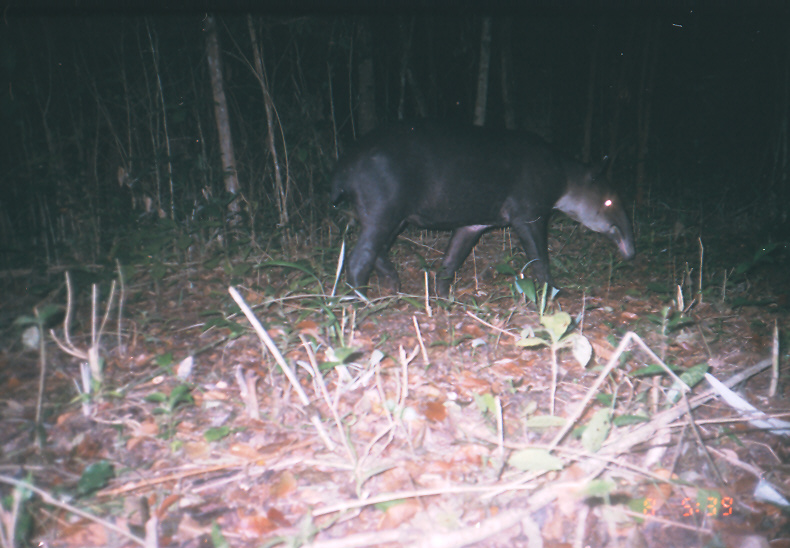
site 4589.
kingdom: Animalia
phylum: Chordata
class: Mammalia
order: Perissodactyla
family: Tapiridae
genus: Tapirus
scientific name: Tapirus bairdii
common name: baird's tapir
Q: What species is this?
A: Tapirus bairdii (baird's tapir).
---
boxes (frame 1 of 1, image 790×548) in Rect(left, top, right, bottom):
tapirus bairdii: Rect(328, 117, 636, 306)